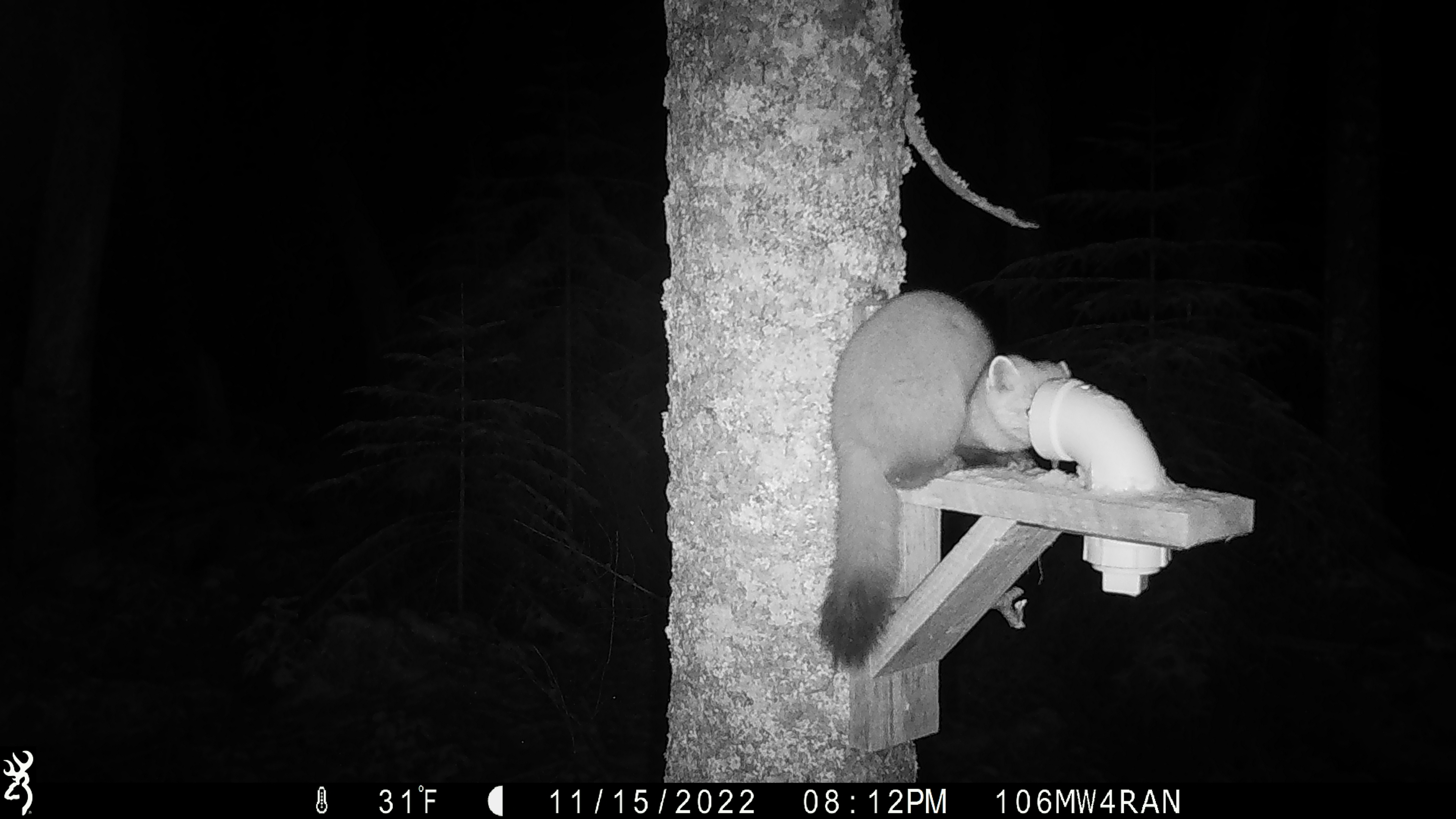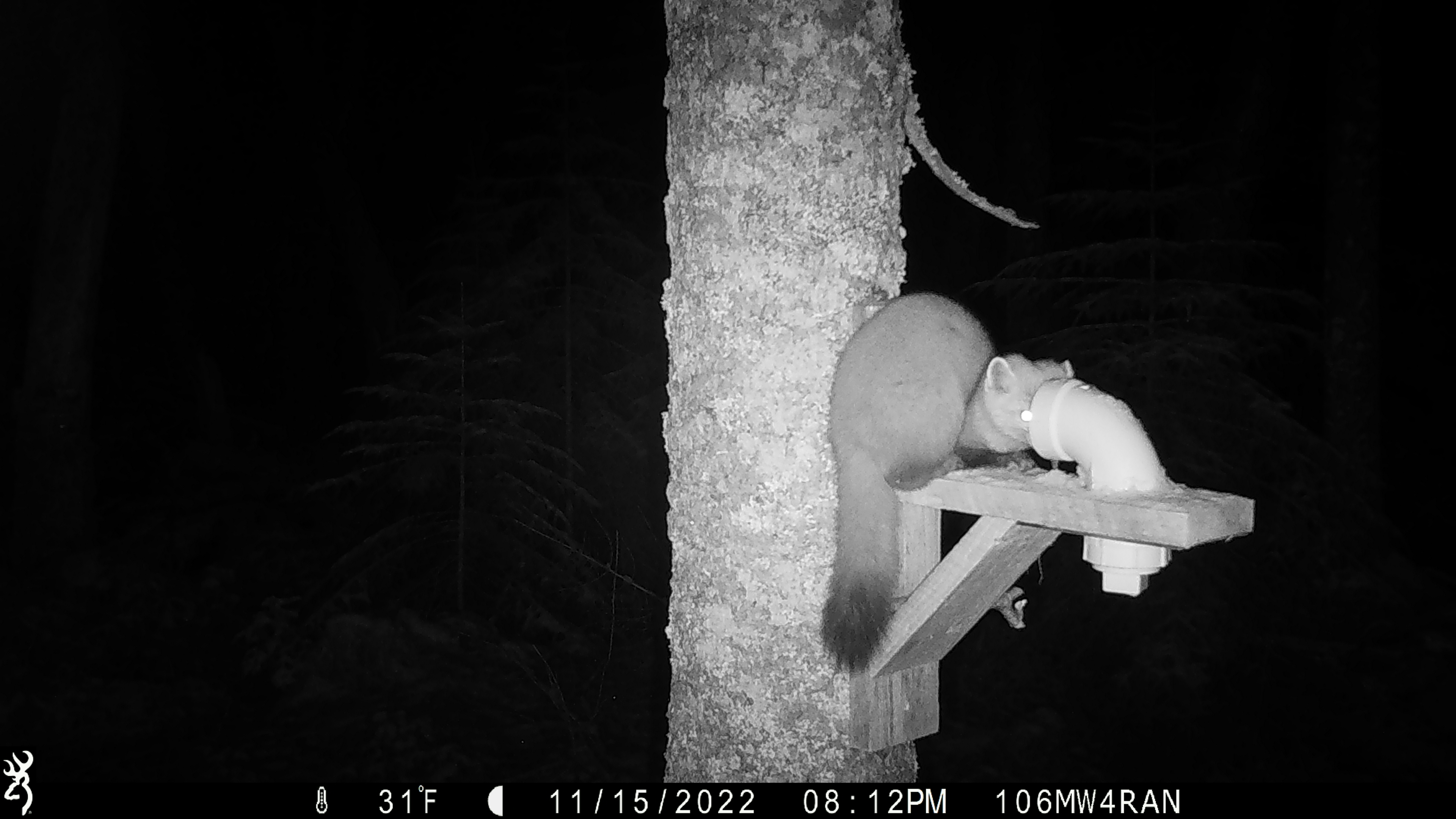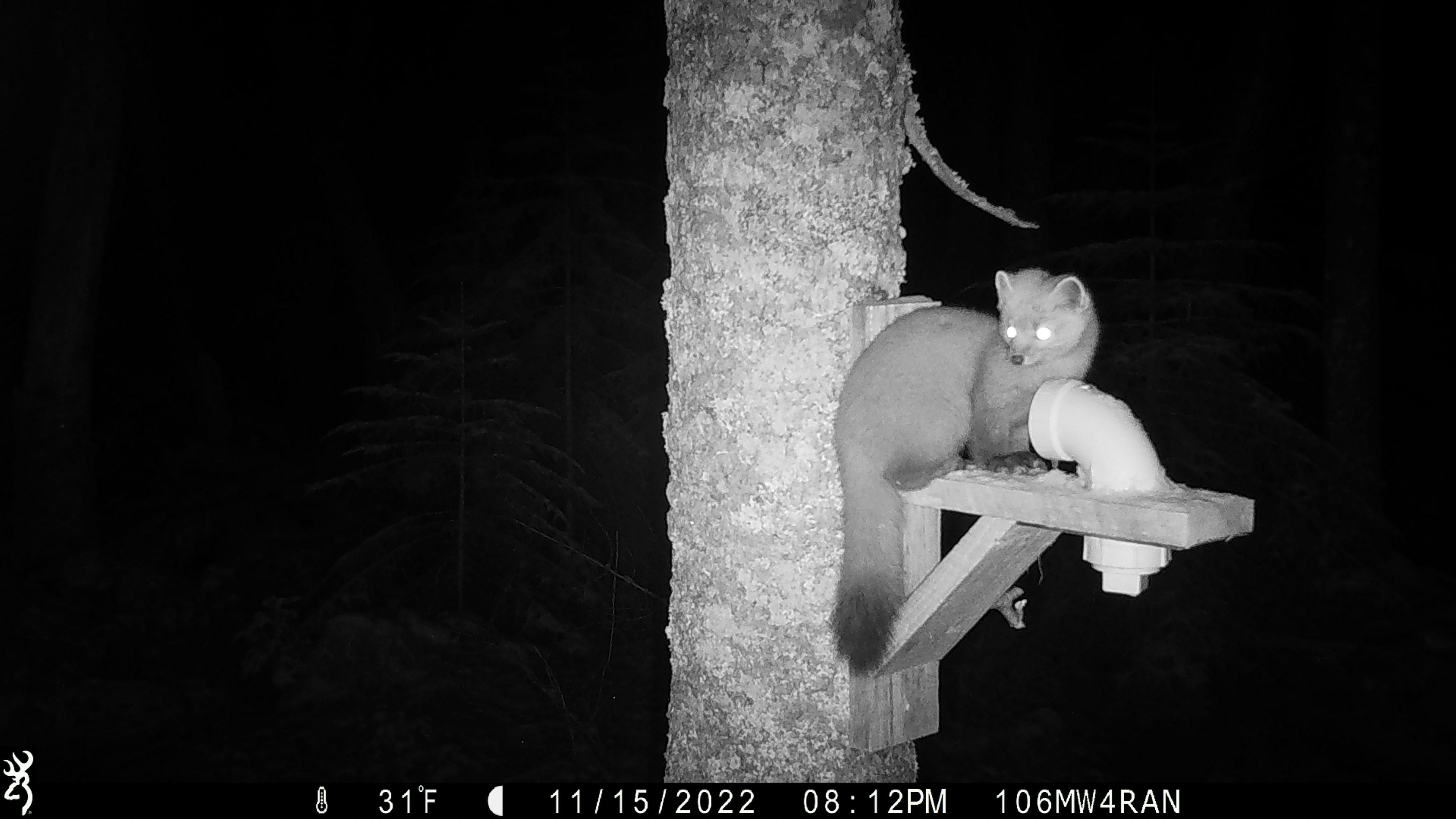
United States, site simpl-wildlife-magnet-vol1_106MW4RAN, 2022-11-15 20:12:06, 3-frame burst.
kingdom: Animalia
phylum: Chordata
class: Mammalia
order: Carnivora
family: Mustelidae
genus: Martes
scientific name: Martes americana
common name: american marten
American marten (Martes americana).